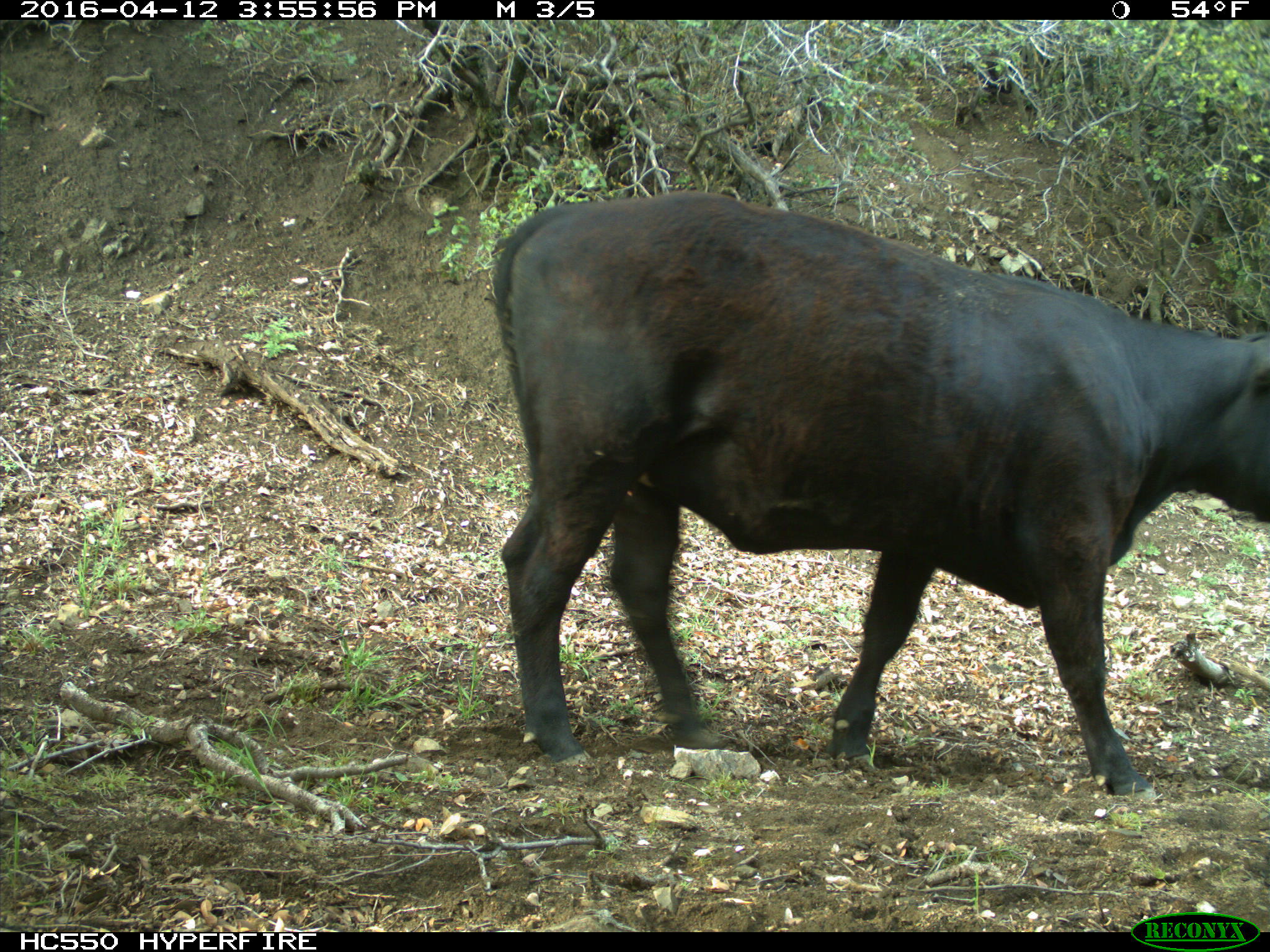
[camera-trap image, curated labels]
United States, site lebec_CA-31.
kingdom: Animalia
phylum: Chordata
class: Mammalia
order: Artiodactyla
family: Bovidae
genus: Bos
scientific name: Bos taurus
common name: domestic cow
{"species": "Bos taurus (domestic cow)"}